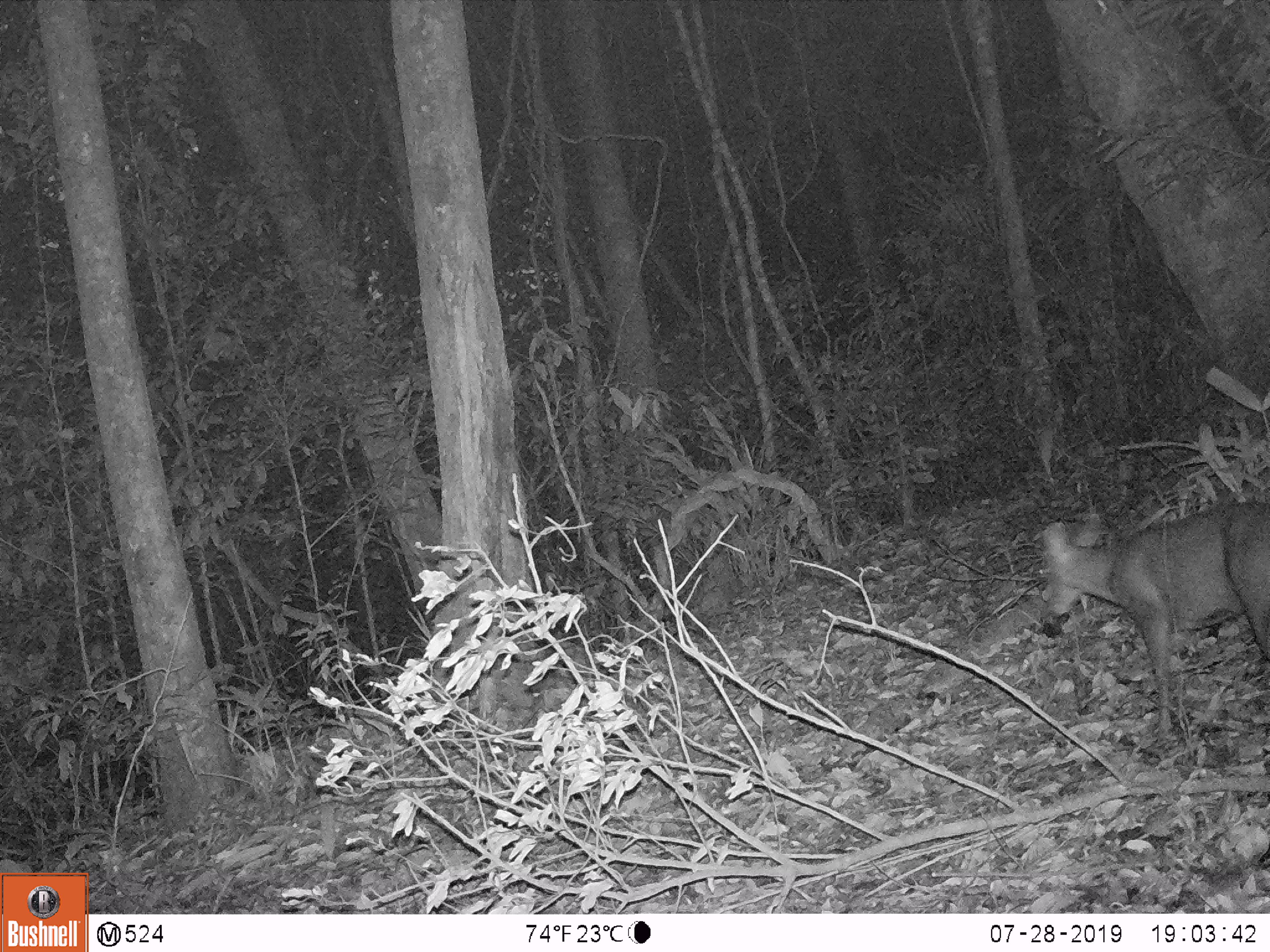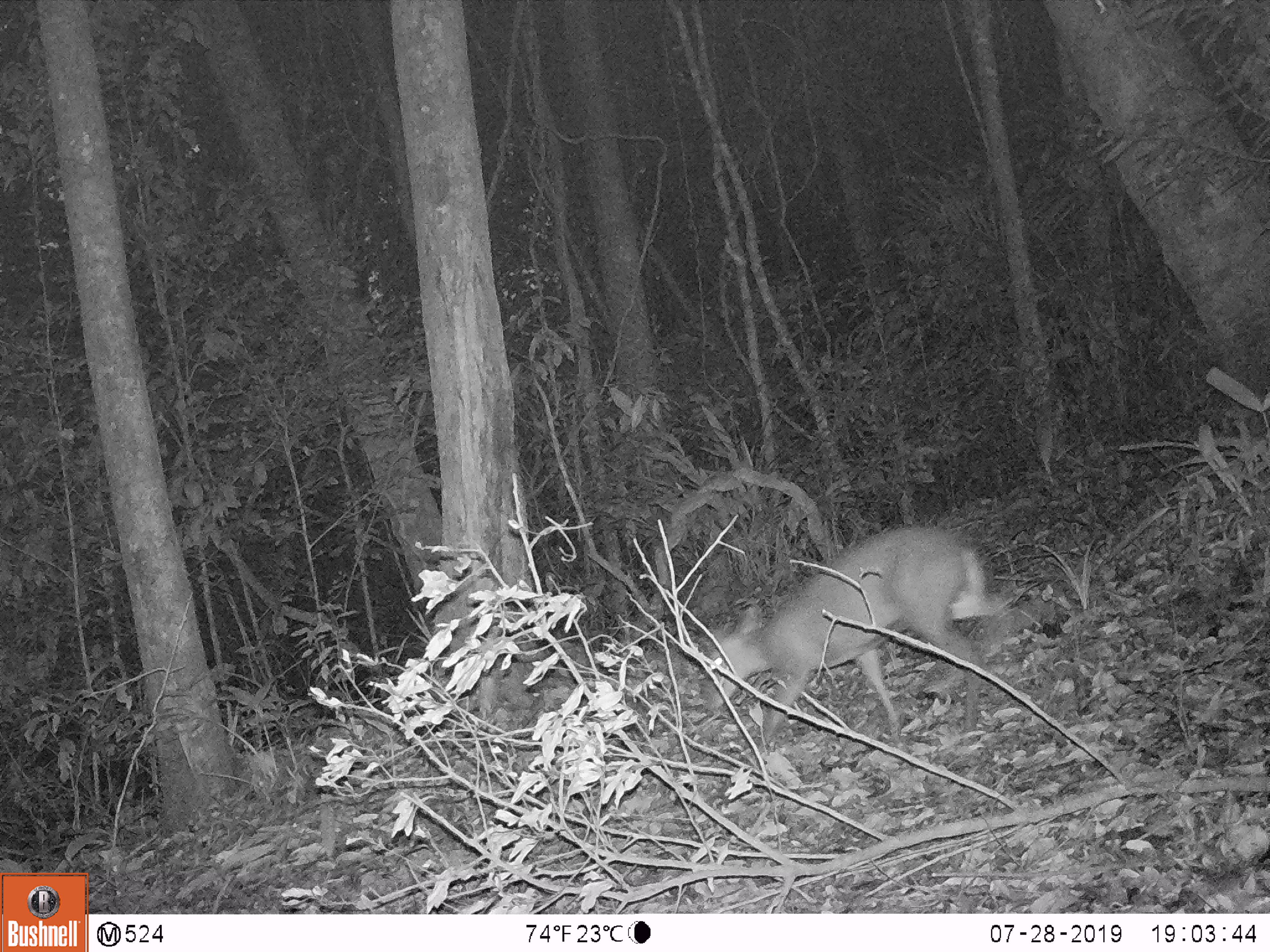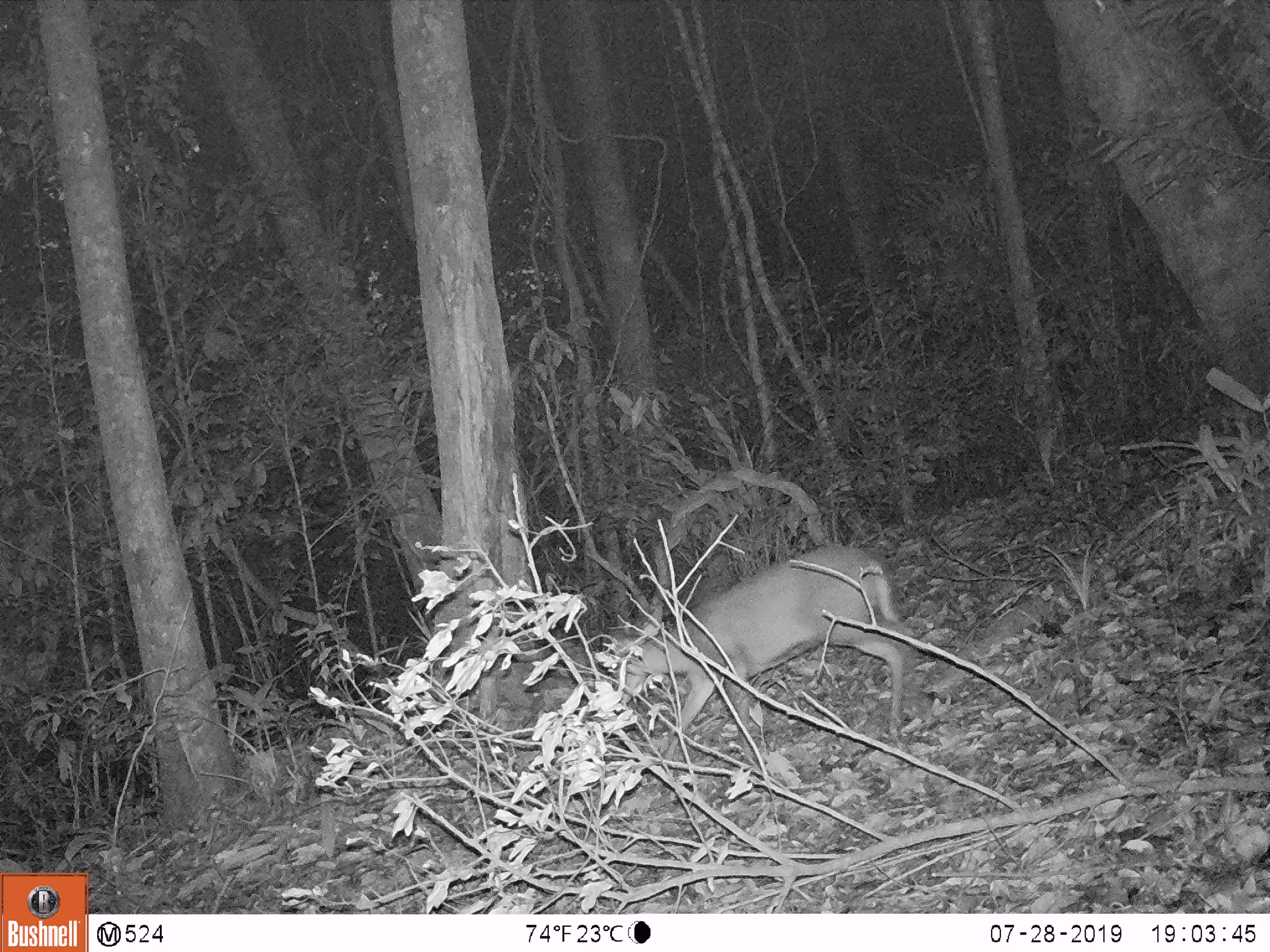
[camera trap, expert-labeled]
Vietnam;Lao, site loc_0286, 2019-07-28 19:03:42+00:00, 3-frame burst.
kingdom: Animalia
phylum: Chordata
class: Mammalia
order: Artiodactyla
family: Cervidae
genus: Muntiacus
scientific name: Muntiacus rooseveltorum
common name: roosevelt's muntjac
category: roosevelts muntjac group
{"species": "roosevelts muntjac group (roosevelt's muntjac) (Muntiacus rooseveltorum)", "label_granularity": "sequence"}